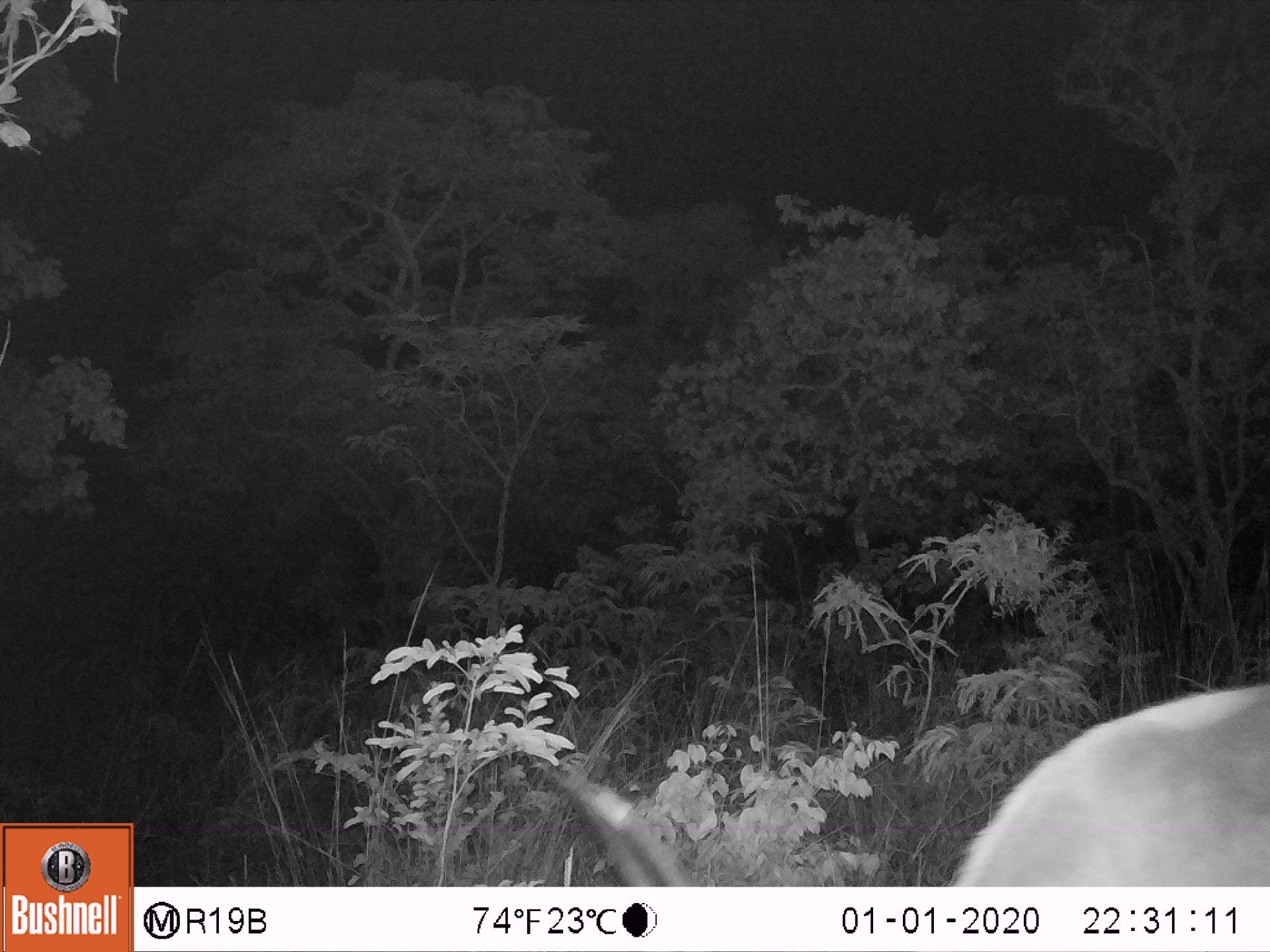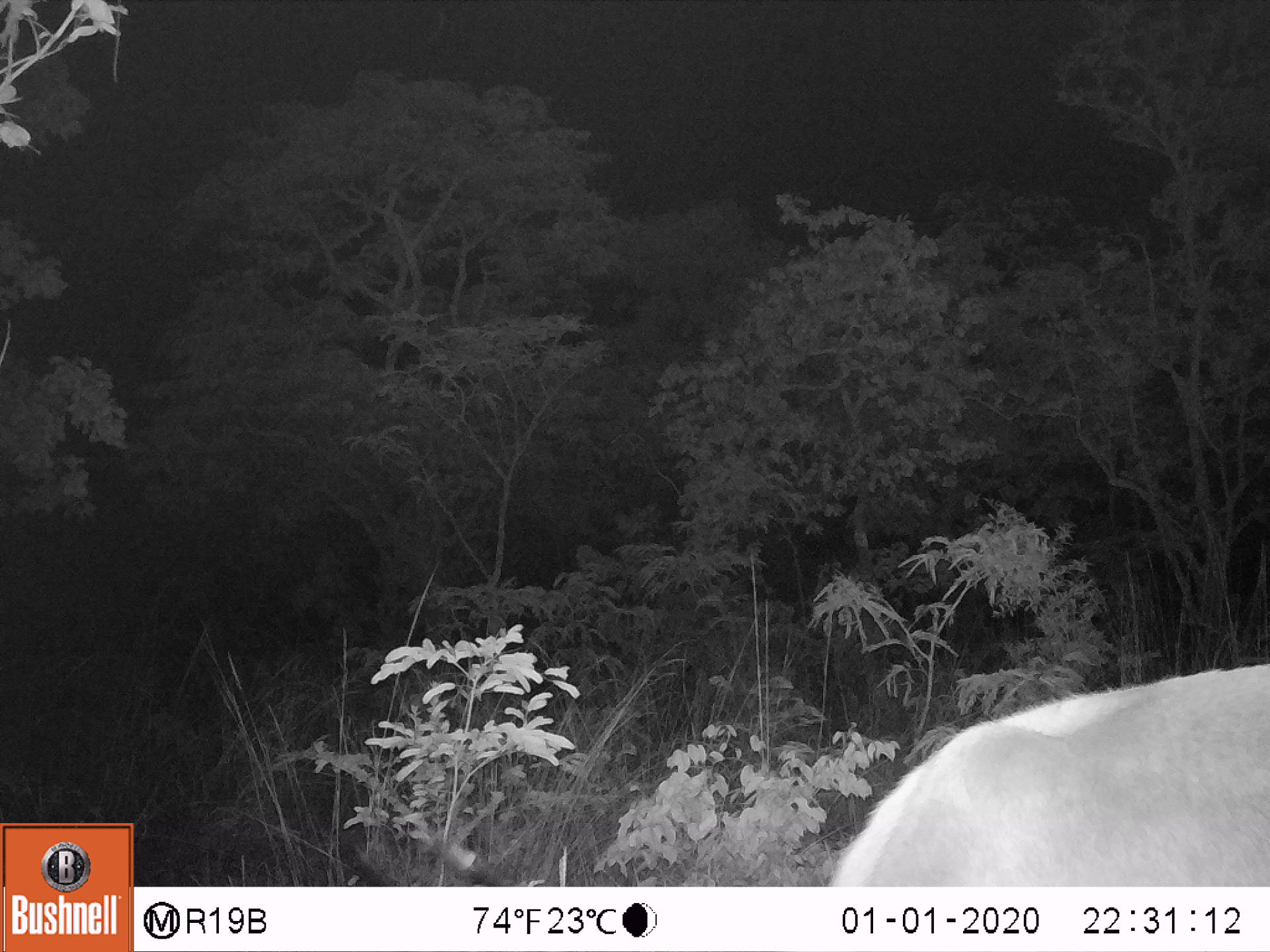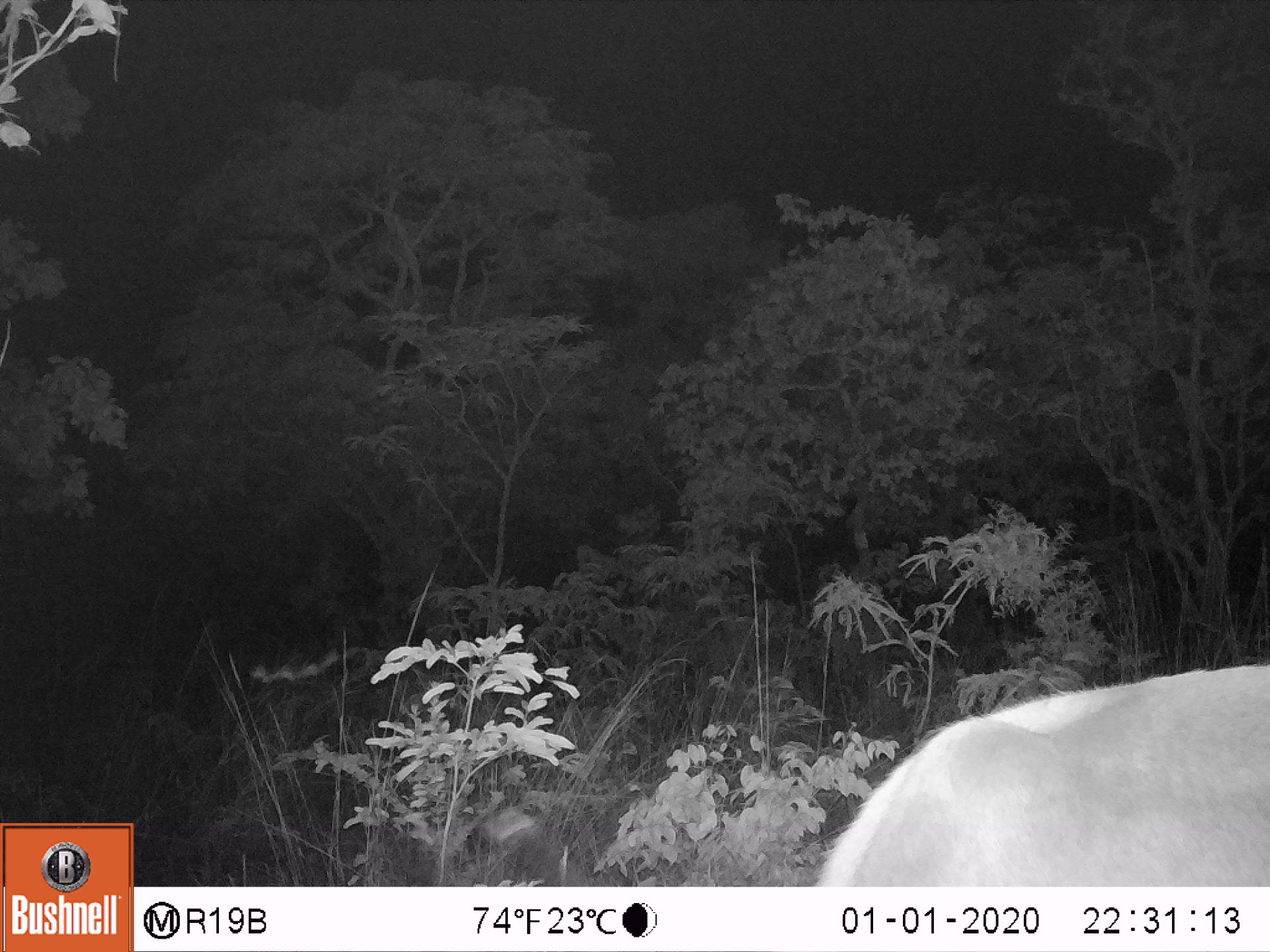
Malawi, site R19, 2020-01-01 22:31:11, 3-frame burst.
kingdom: Animalia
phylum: Chordata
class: Mammalia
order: Artiodactyla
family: Bovidae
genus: Kobus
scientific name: Kobus ellipsiprymnus ellipsiprymnus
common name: common waterbuck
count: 1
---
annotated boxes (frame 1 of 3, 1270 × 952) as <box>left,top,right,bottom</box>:
common waterbuck: <box>539,685,1268,884</box>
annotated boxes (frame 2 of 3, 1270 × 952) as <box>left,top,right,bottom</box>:
common waterbuck: <box>826,658,1268,884</box>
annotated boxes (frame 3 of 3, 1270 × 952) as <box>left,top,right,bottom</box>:
common waterbuck: <box>811,658,1268,882</box>